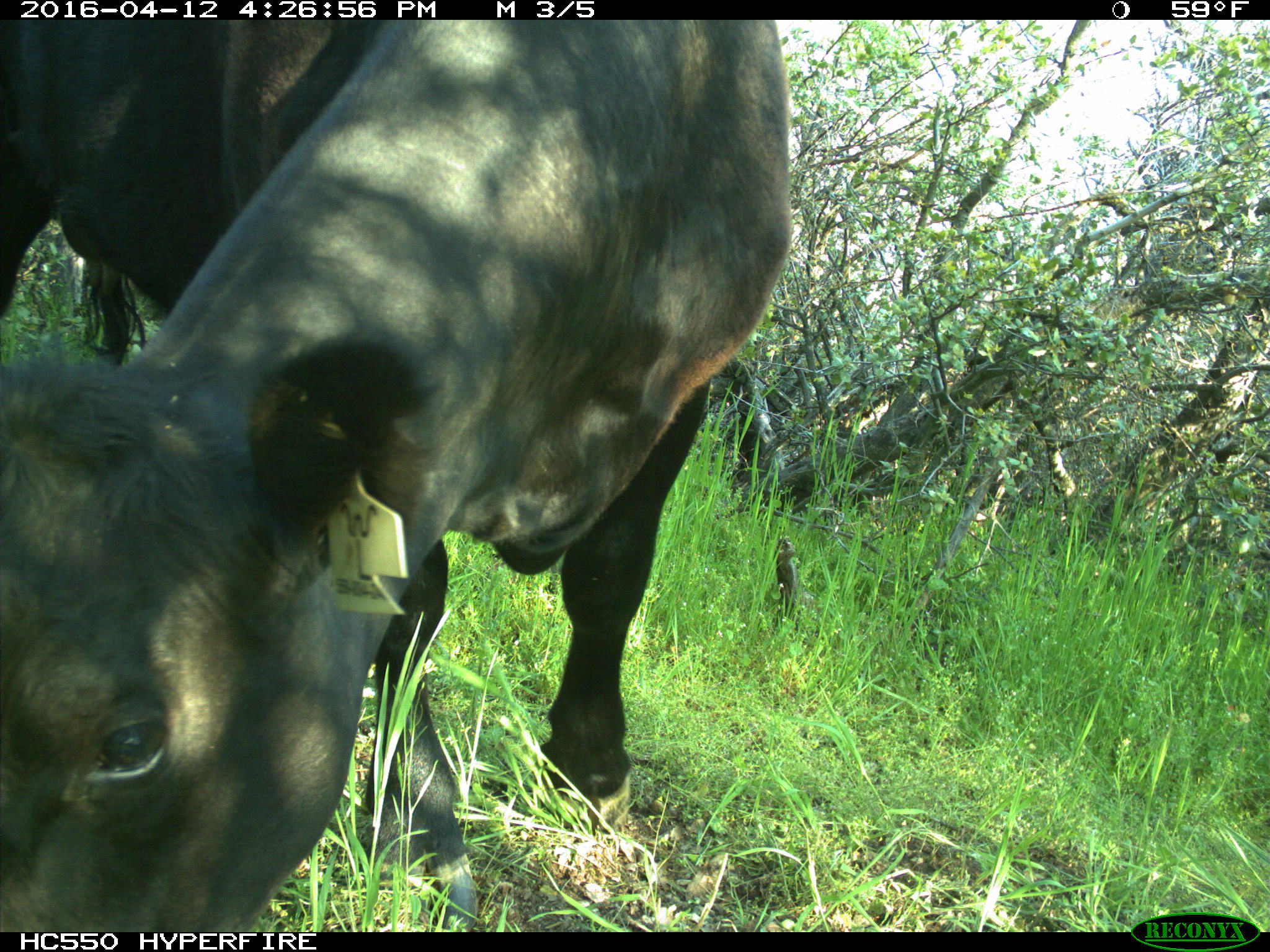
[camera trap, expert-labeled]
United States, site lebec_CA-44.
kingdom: Animalia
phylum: Chordata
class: Mammalia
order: Artiodactyla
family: Bovidae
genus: Bos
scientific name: Bos taurus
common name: domestic cow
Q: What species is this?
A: Bos taurus (domestic cow).